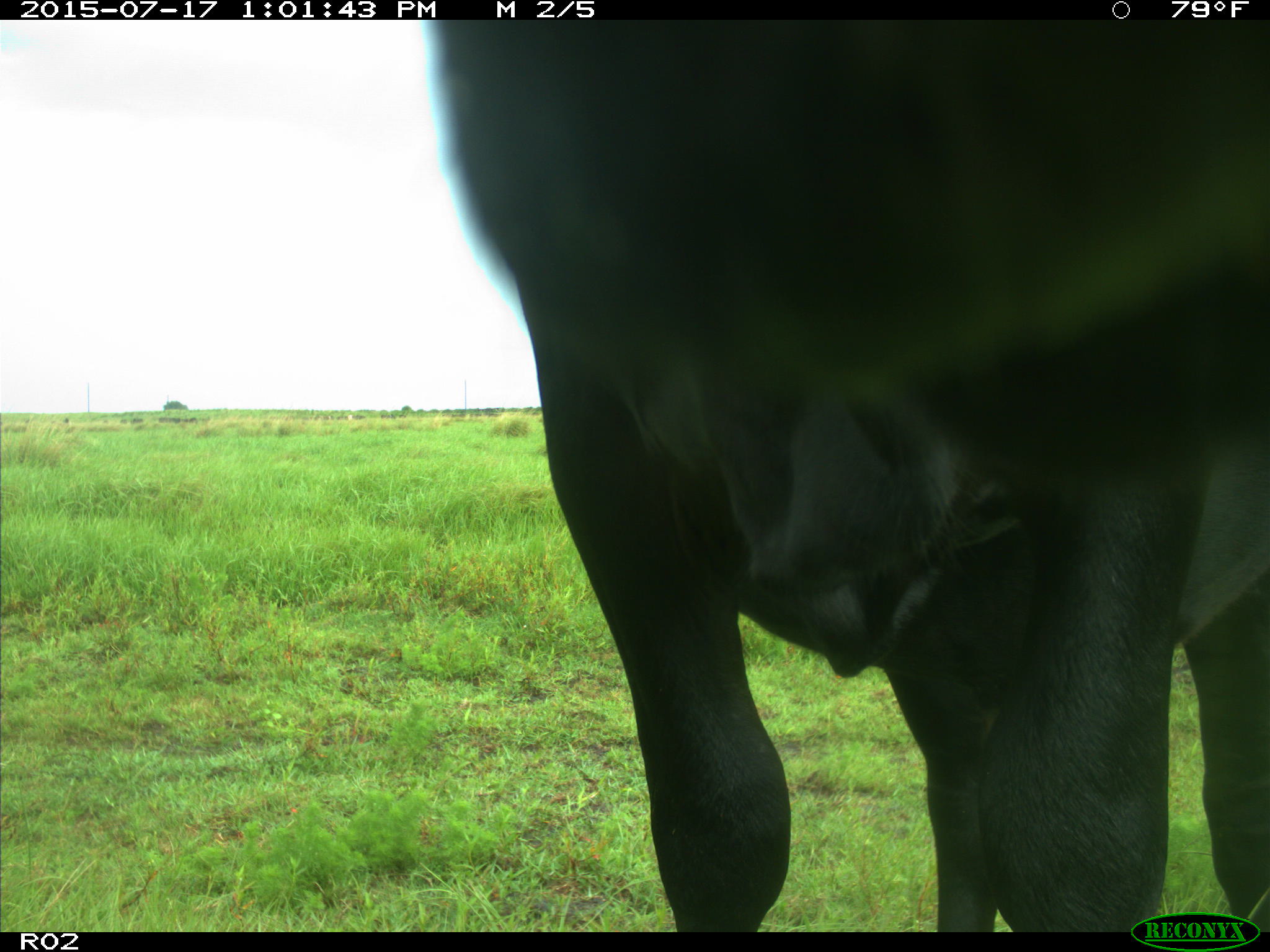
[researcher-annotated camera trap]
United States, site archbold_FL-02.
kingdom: Animalia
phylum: Chordata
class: Mammalia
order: Artiodactyla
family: Bovidae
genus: Bos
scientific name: Bos taurus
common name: domestic cow